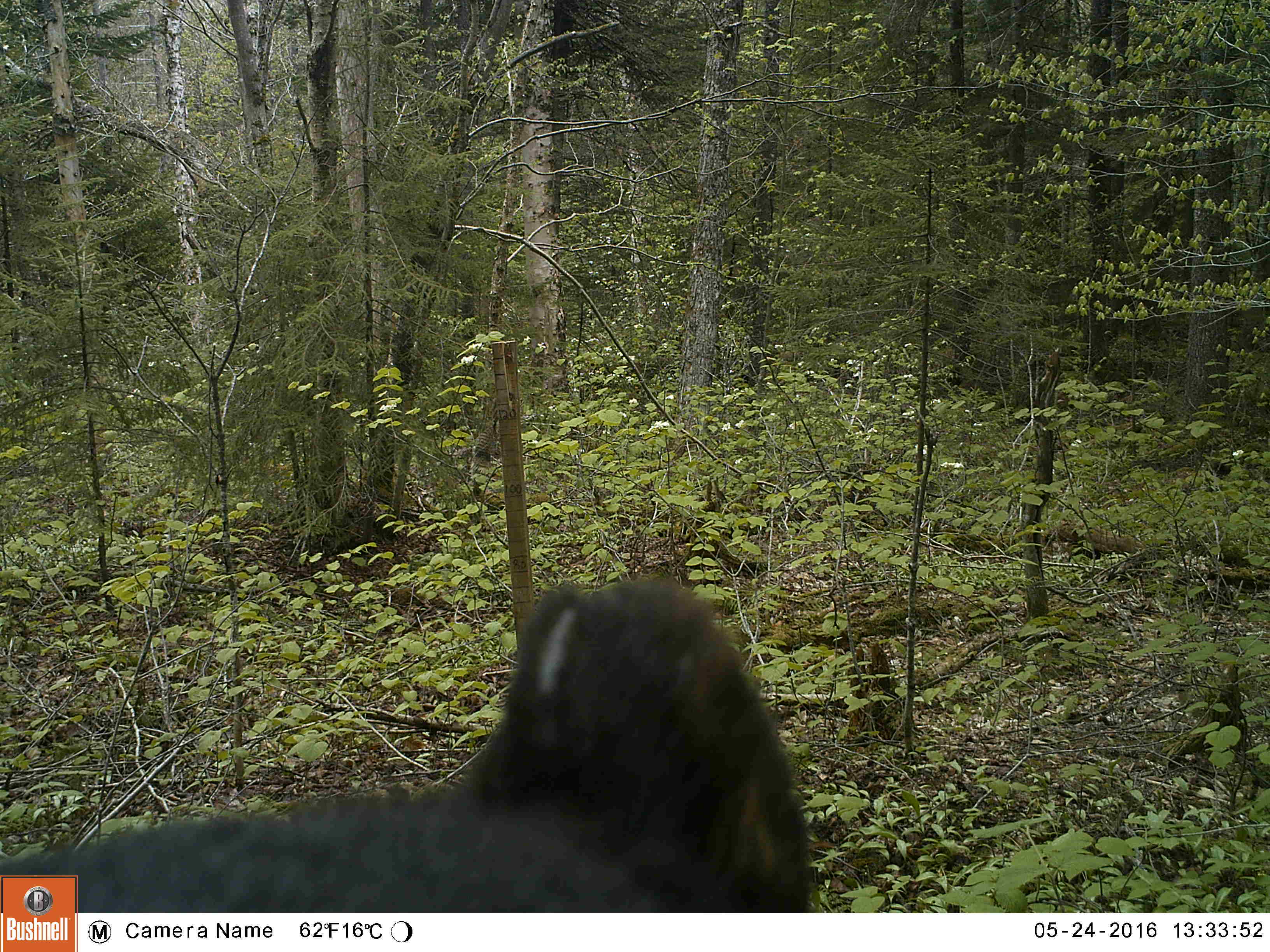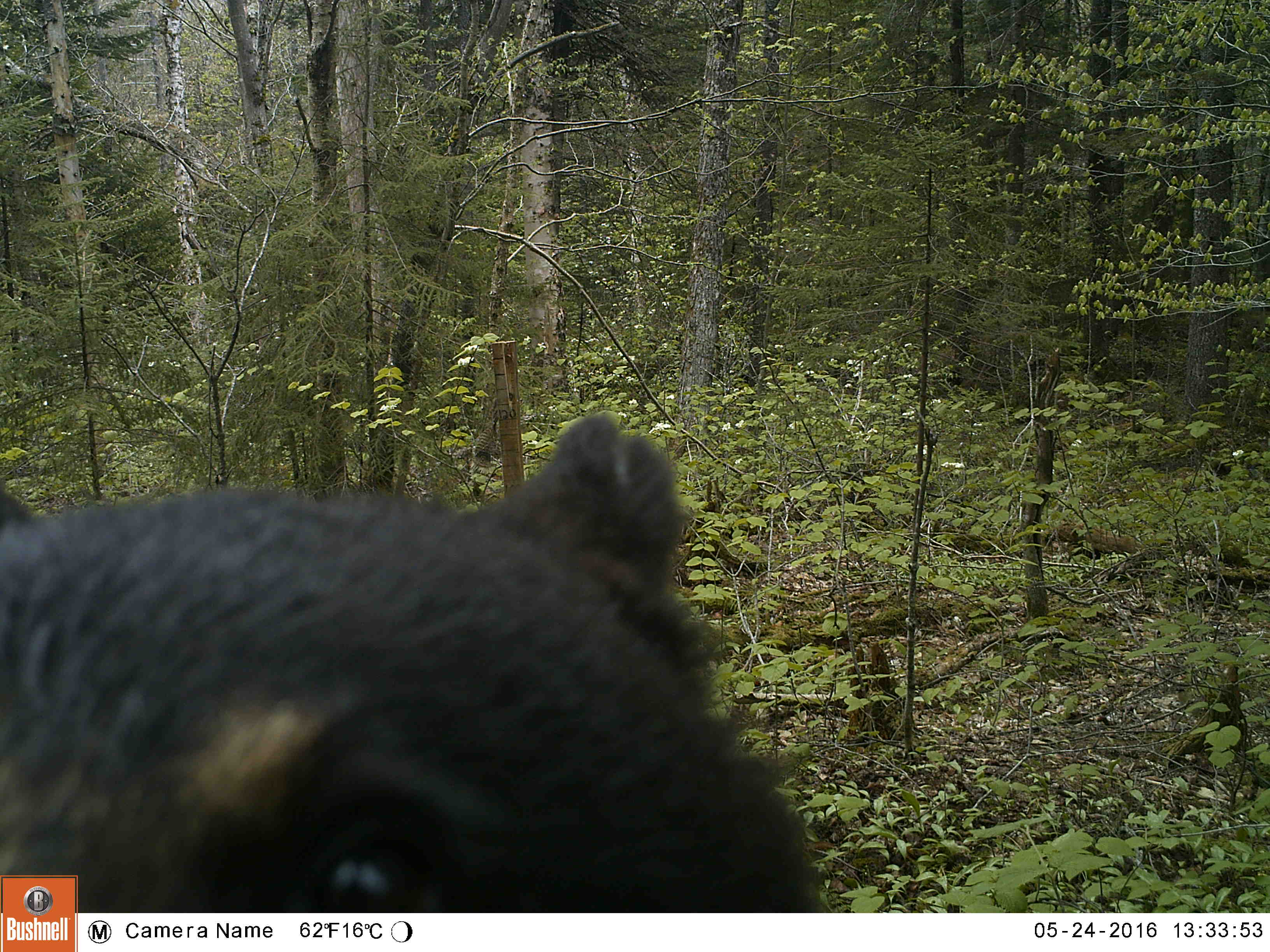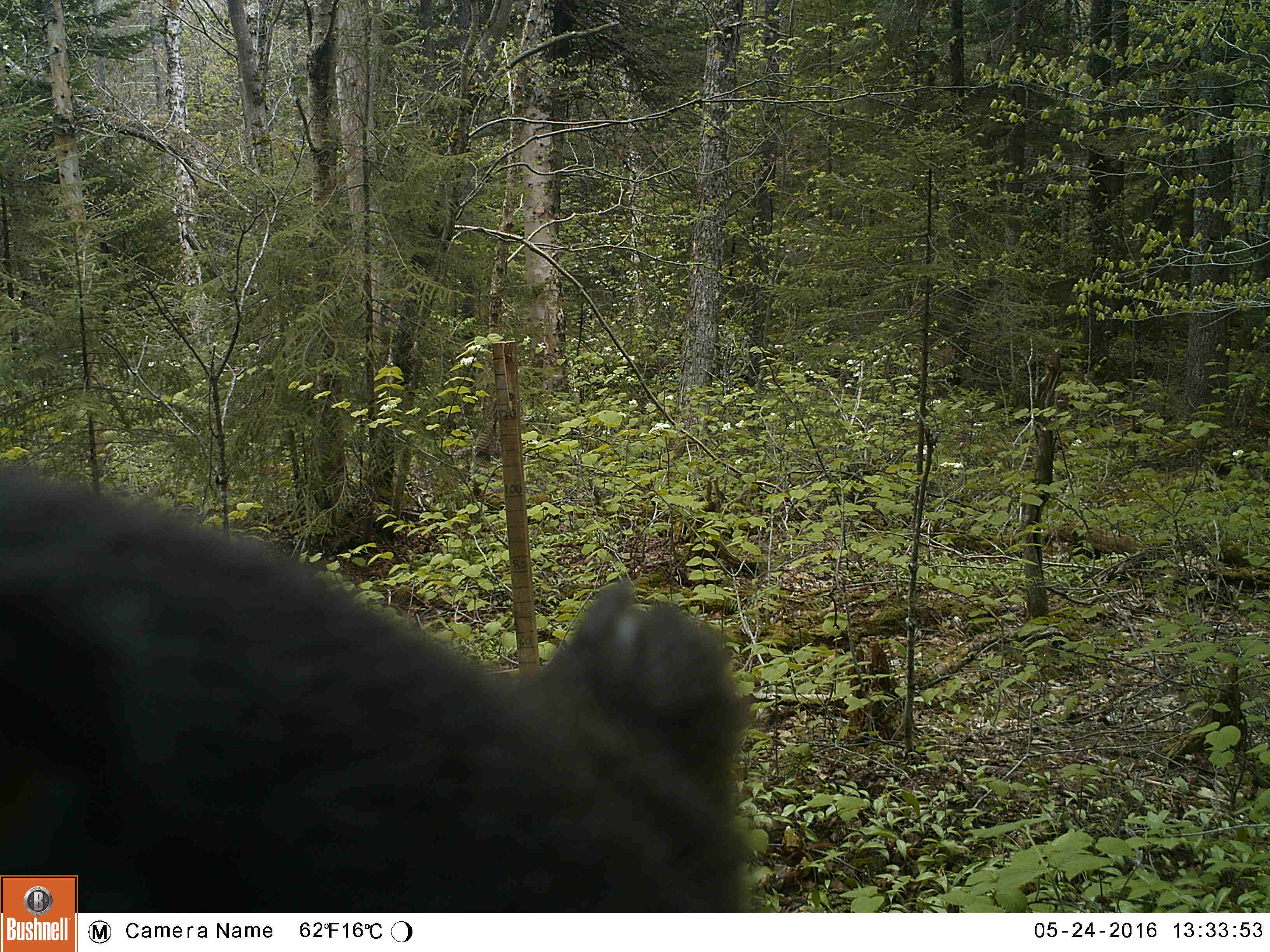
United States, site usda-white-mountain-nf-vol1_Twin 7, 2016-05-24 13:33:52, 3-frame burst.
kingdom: Animalia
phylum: Chordata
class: Mammalia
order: Carnivora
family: Ursidae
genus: Ursus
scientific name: Ursus americanus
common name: black bear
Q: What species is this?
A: Black bear (Ursus americanus).